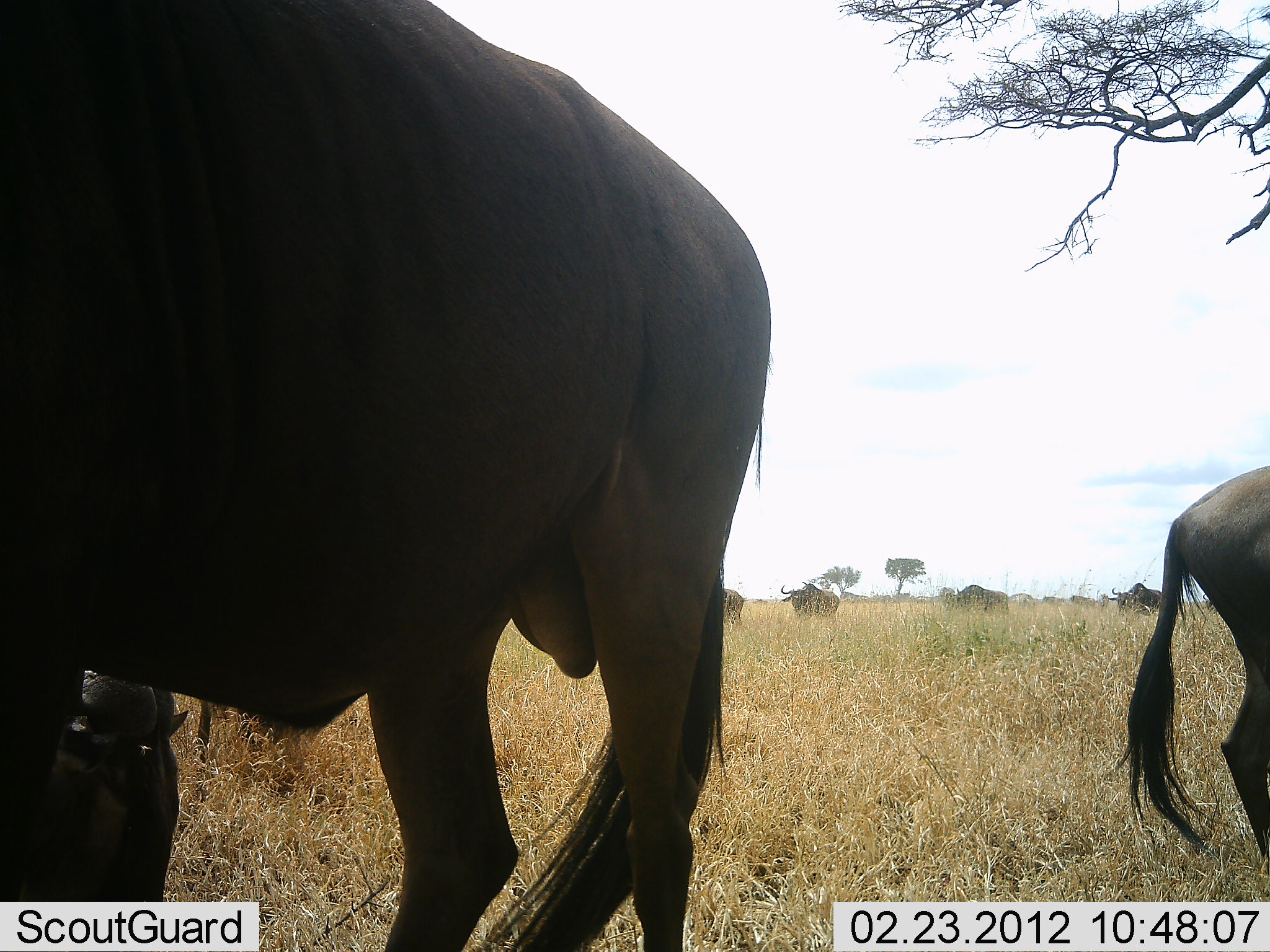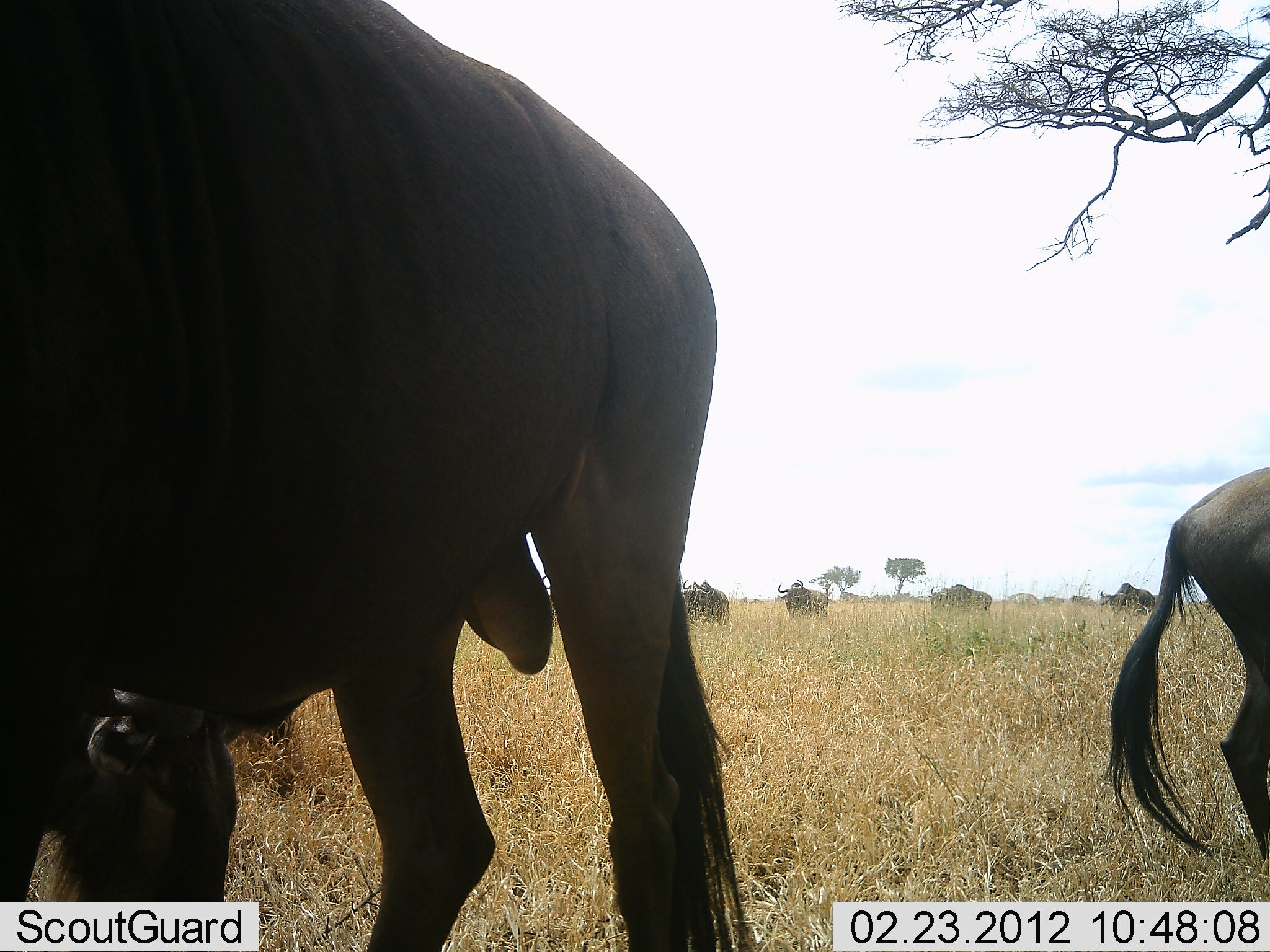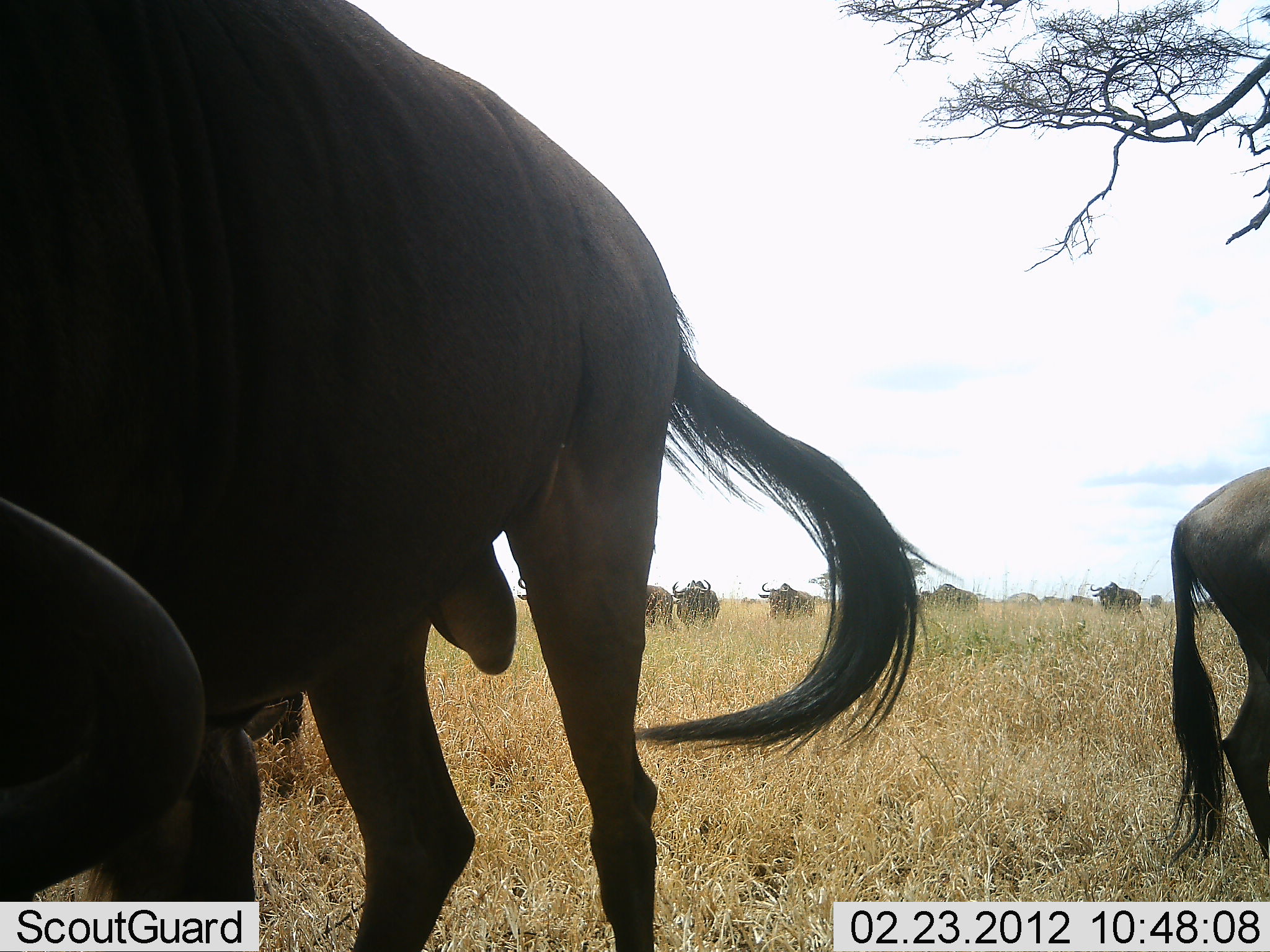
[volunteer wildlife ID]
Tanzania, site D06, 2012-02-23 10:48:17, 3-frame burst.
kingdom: Animalia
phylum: Chordata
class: Mammalia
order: Artiodactyla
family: Bovidae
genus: Connochaetes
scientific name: Connochaetes taurinus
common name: blue wildebeest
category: wildebeest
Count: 8.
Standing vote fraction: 80%.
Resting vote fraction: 7%.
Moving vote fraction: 67%.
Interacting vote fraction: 0%.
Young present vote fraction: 0%.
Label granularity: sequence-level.